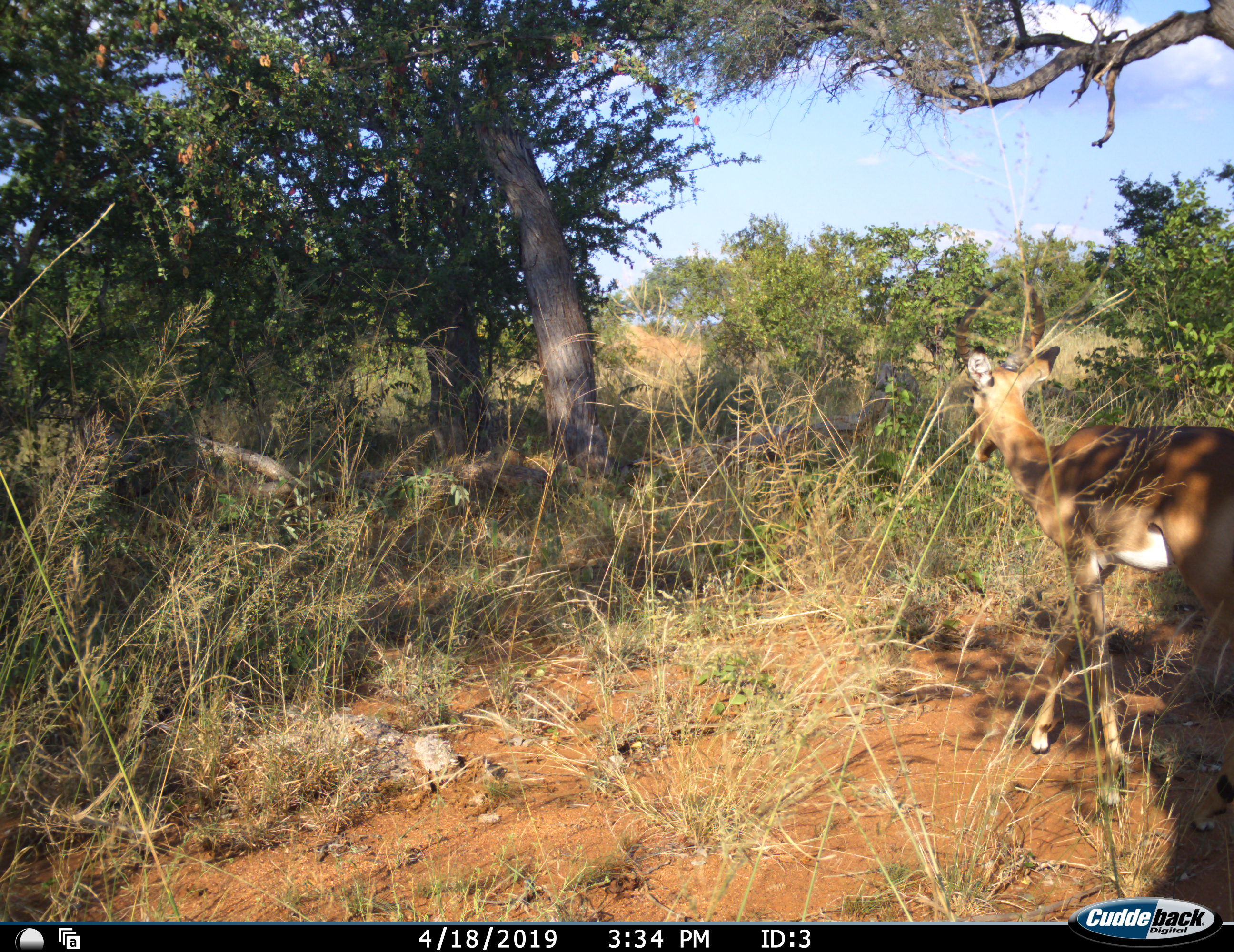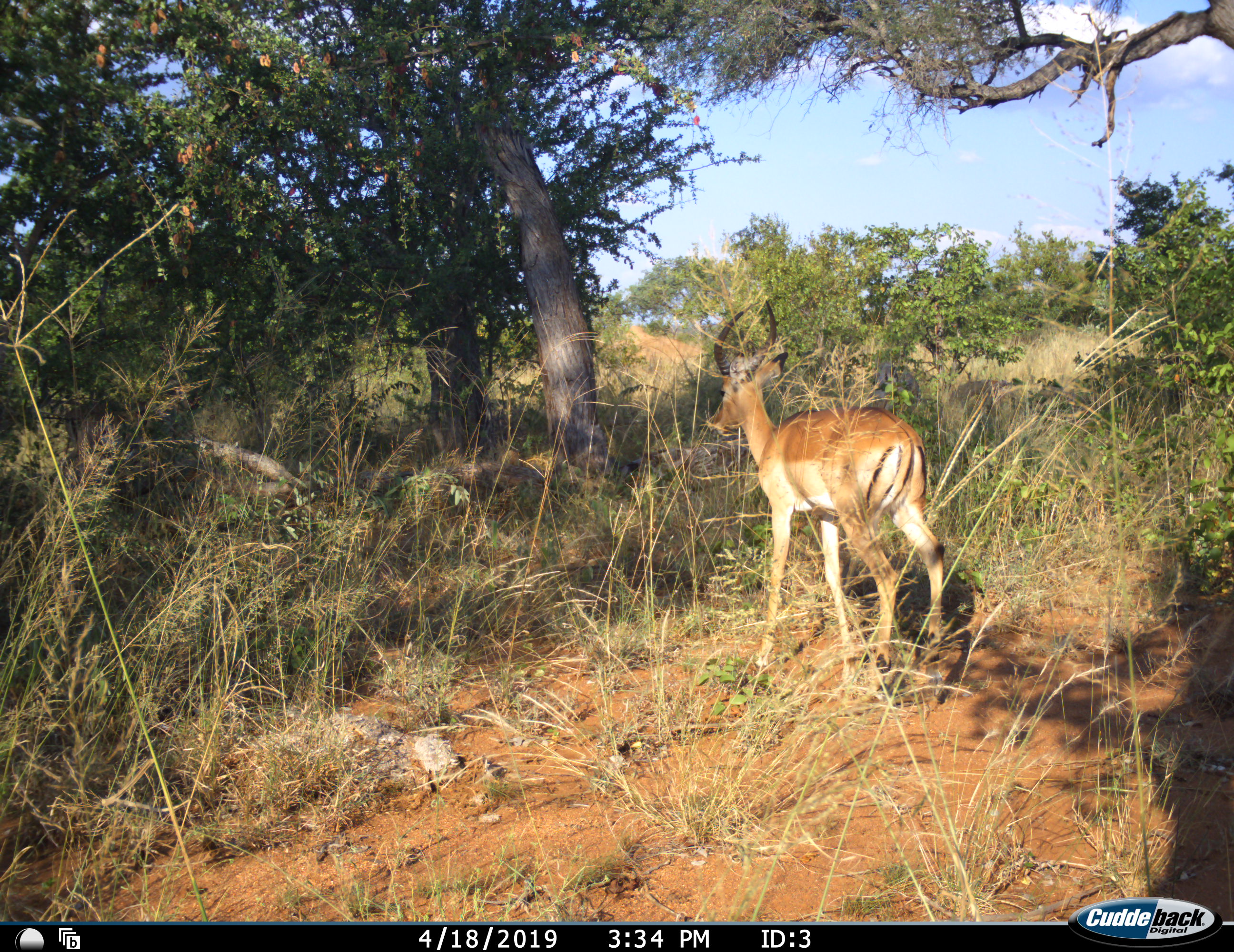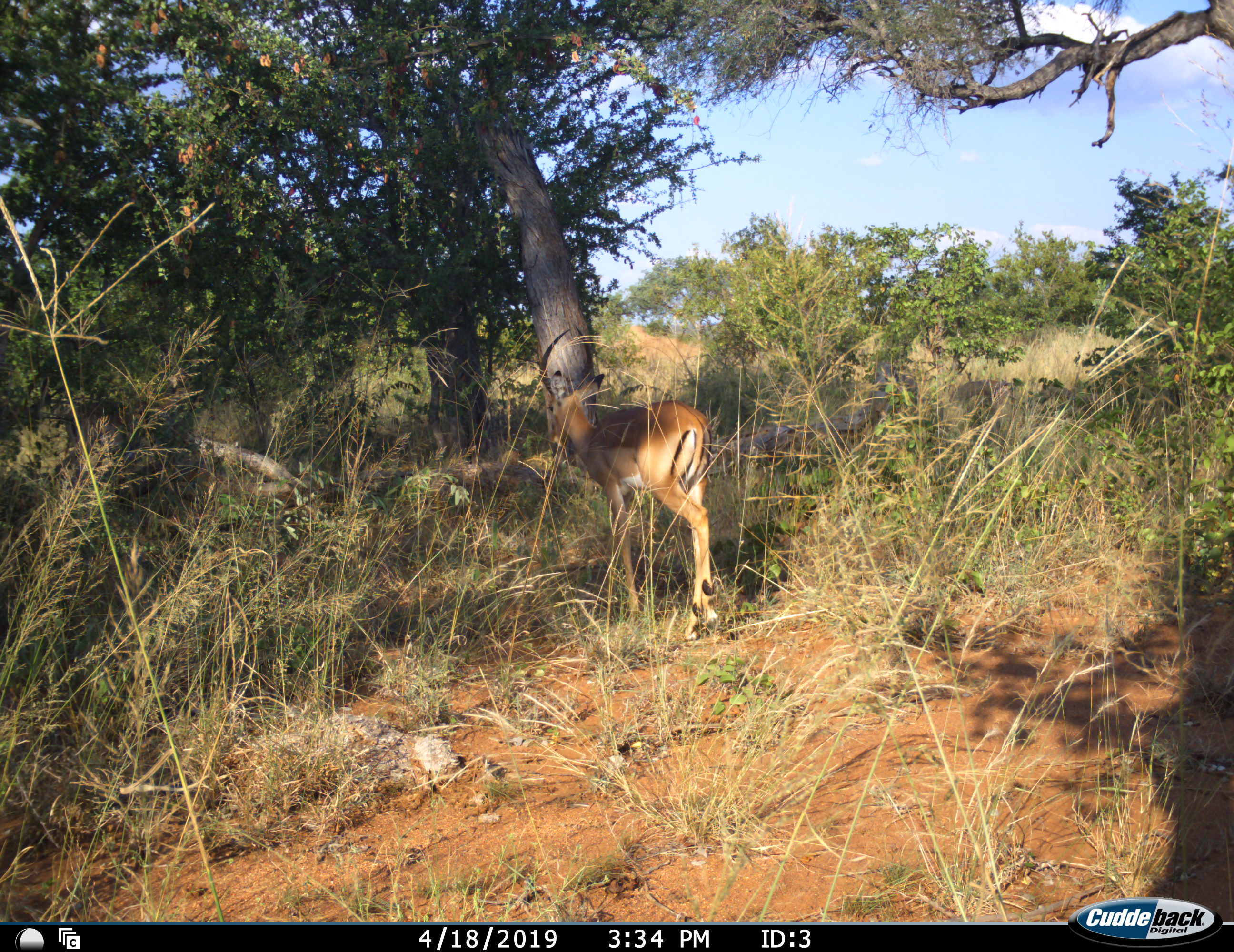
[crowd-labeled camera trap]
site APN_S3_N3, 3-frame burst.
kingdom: Animalia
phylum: Chordata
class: Mammalia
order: Artiodactyla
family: Bovidae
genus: Aepyceros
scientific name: Aepyceros melampus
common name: impala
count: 1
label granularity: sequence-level